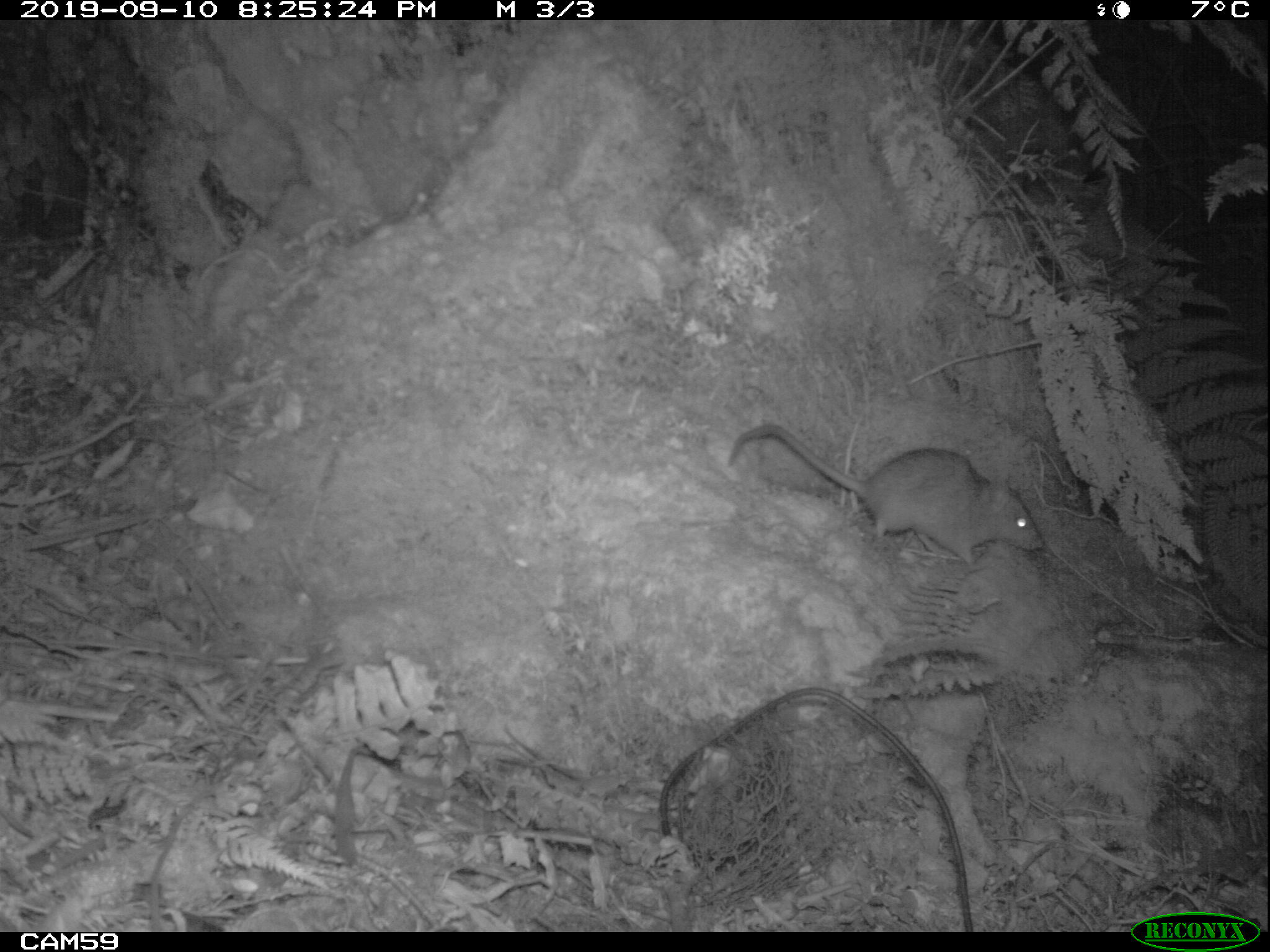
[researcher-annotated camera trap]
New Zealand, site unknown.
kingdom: Animalia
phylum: Chordata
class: Mammalia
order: Rodentia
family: Muridae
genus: Rattus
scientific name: Rattus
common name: rat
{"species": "rat (Rattus)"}